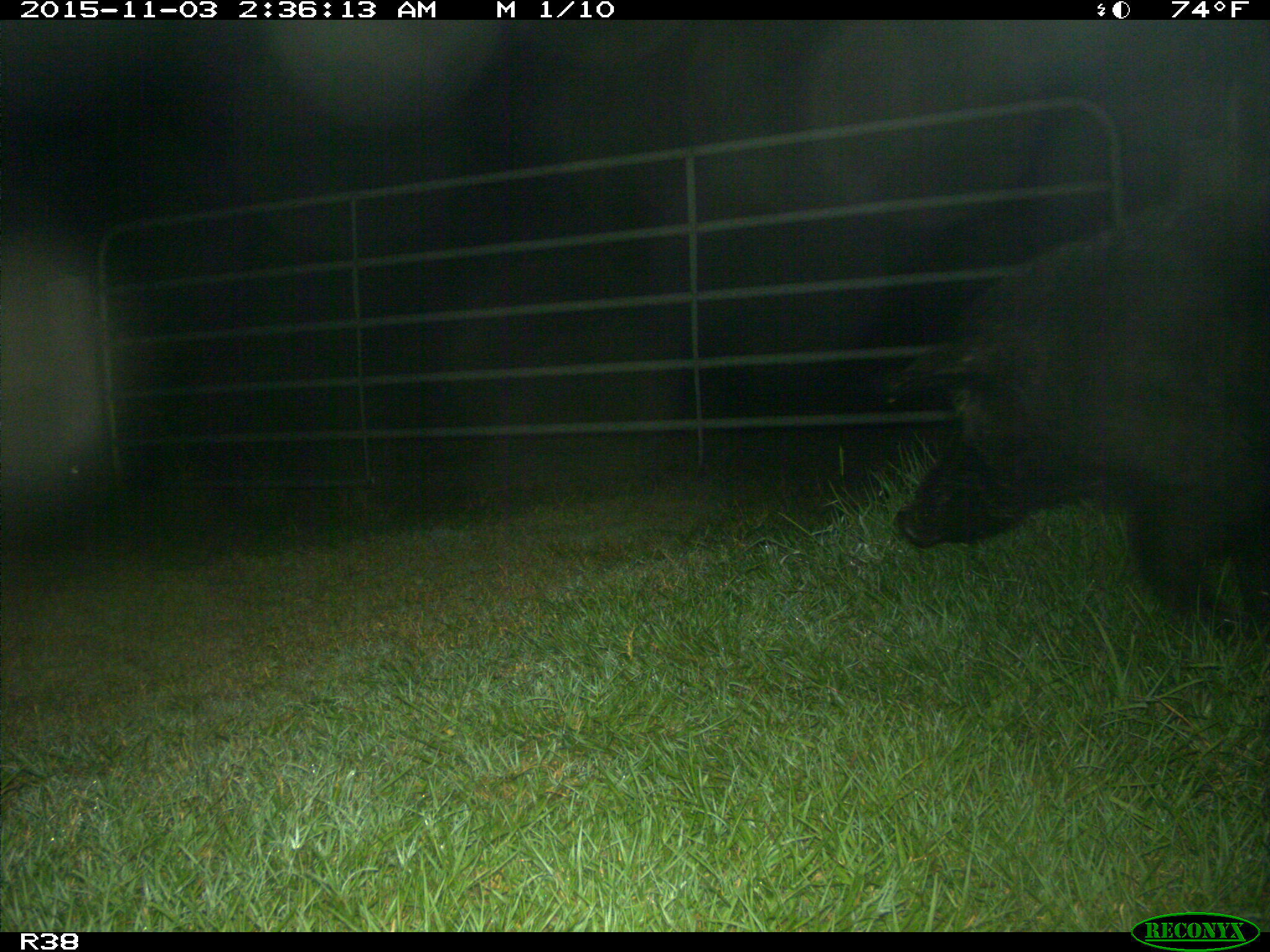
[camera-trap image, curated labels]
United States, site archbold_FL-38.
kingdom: Animalia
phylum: Chordata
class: Mammalia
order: Artiodactyla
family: Suidae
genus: Sus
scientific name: Sus scrofa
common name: wild boar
Sus scrofa (wild boar).